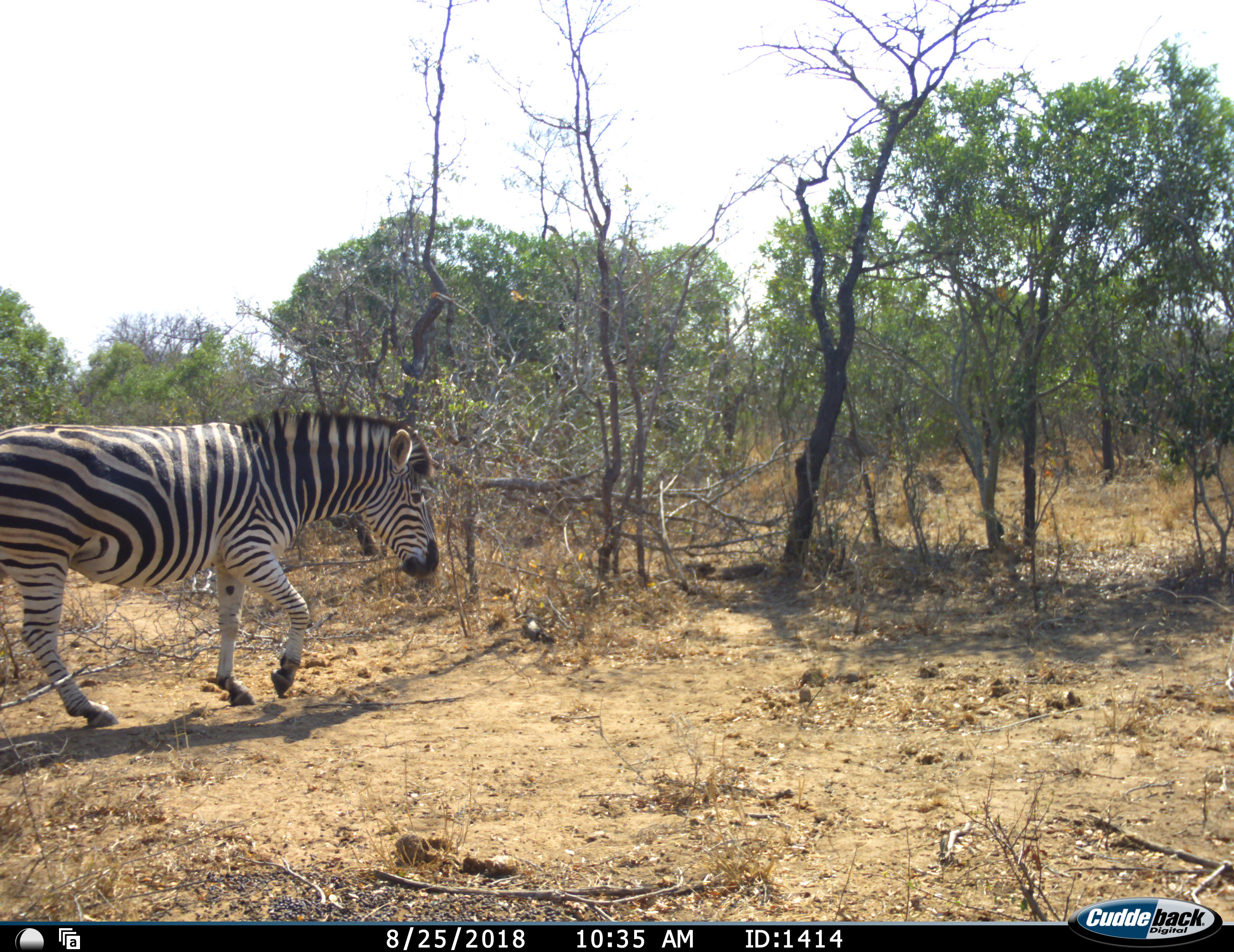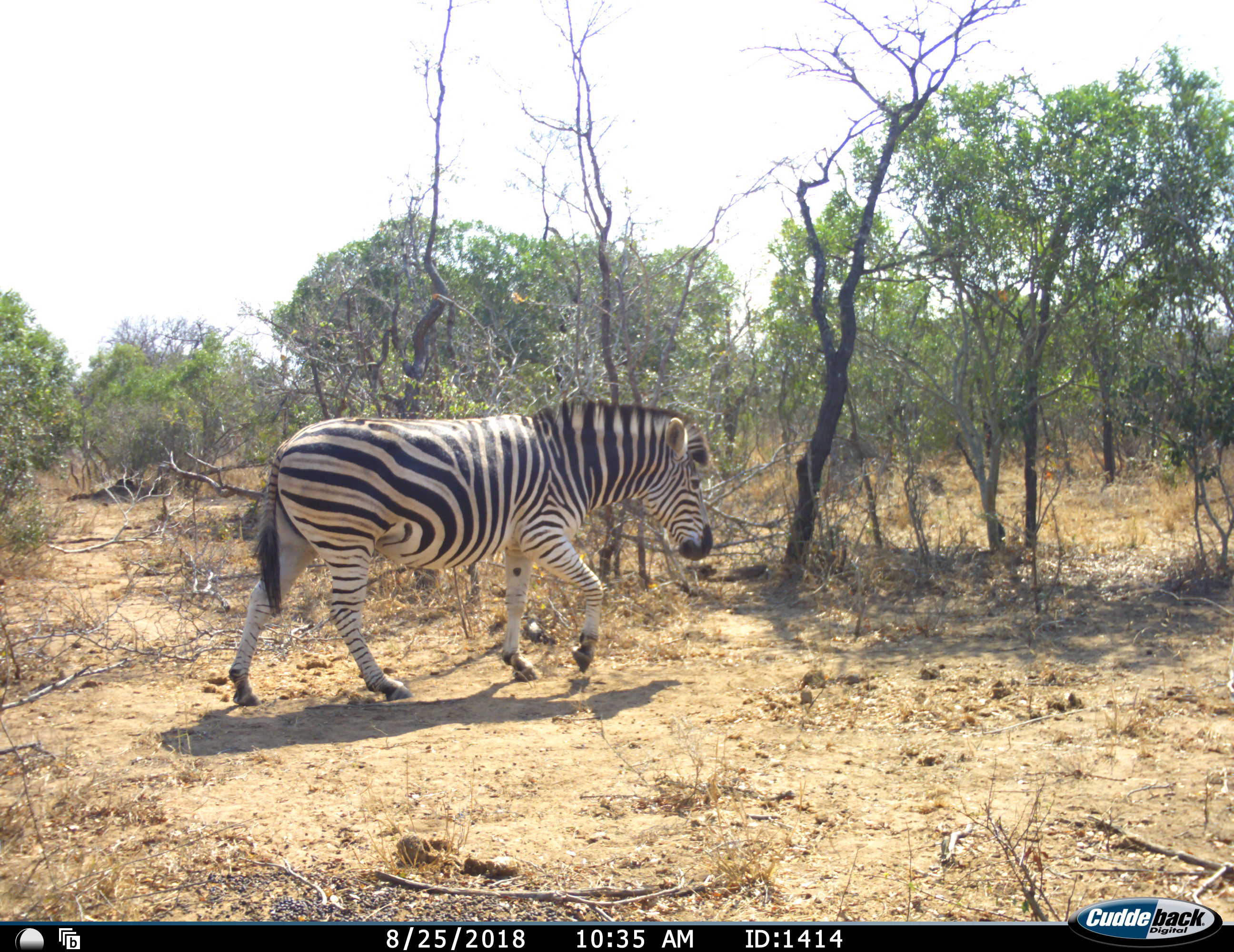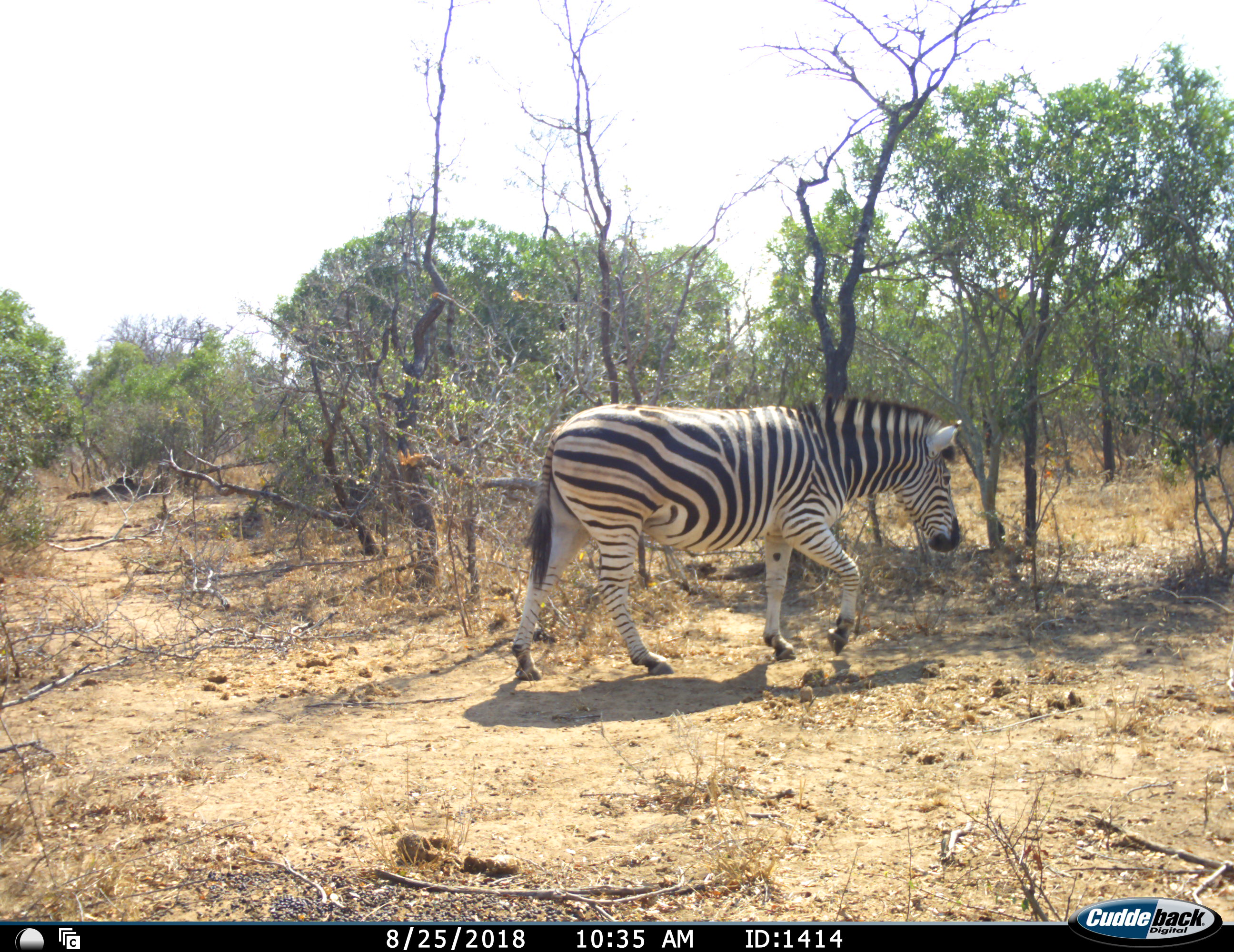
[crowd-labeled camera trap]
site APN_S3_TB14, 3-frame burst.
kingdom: Animalia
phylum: Chordata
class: Mammalia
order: Perissodactyla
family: Equidae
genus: Equus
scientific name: Equus quagga burchellii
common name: burchell's zebra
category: zebraburchells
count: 1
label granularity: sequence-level